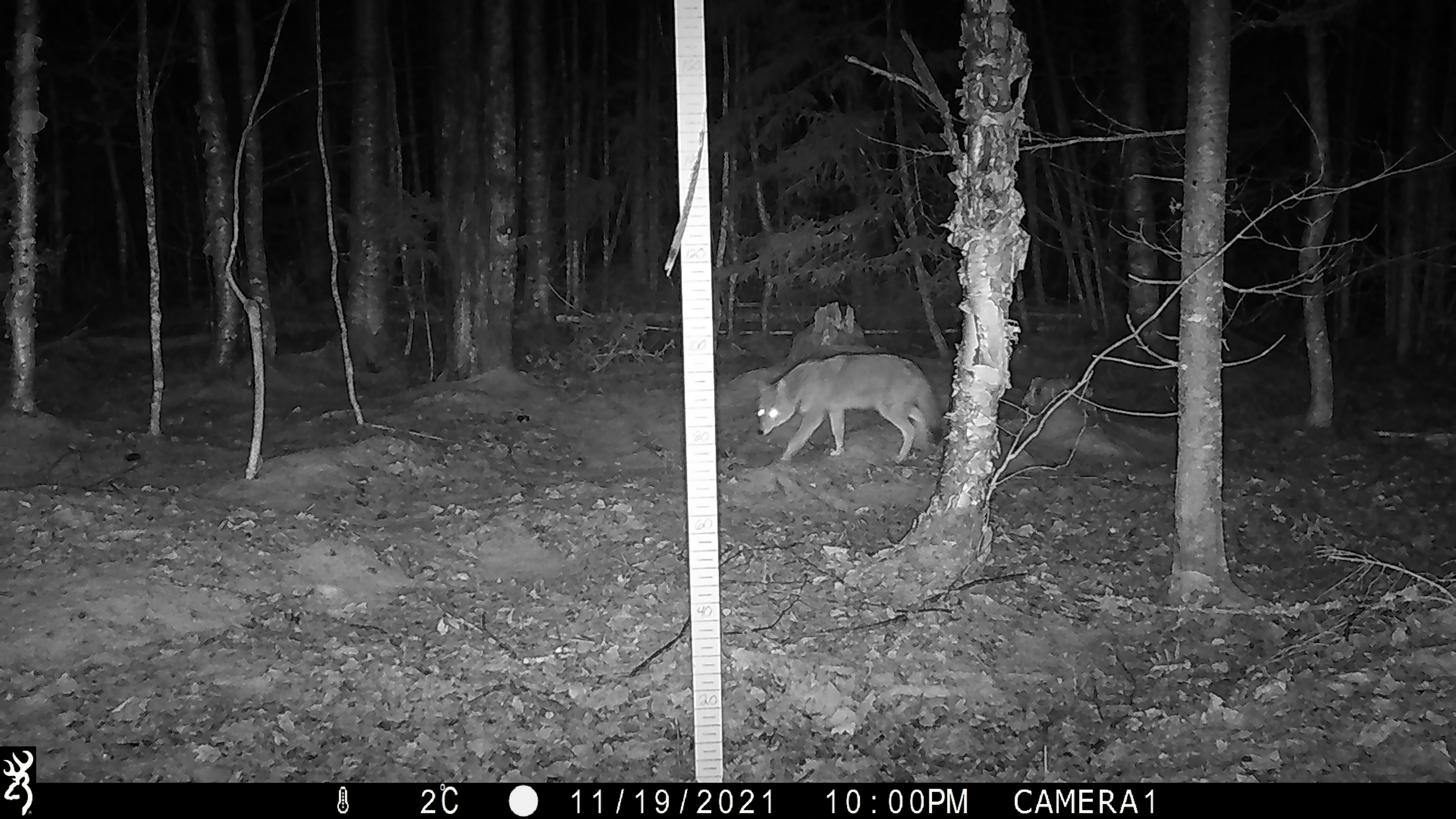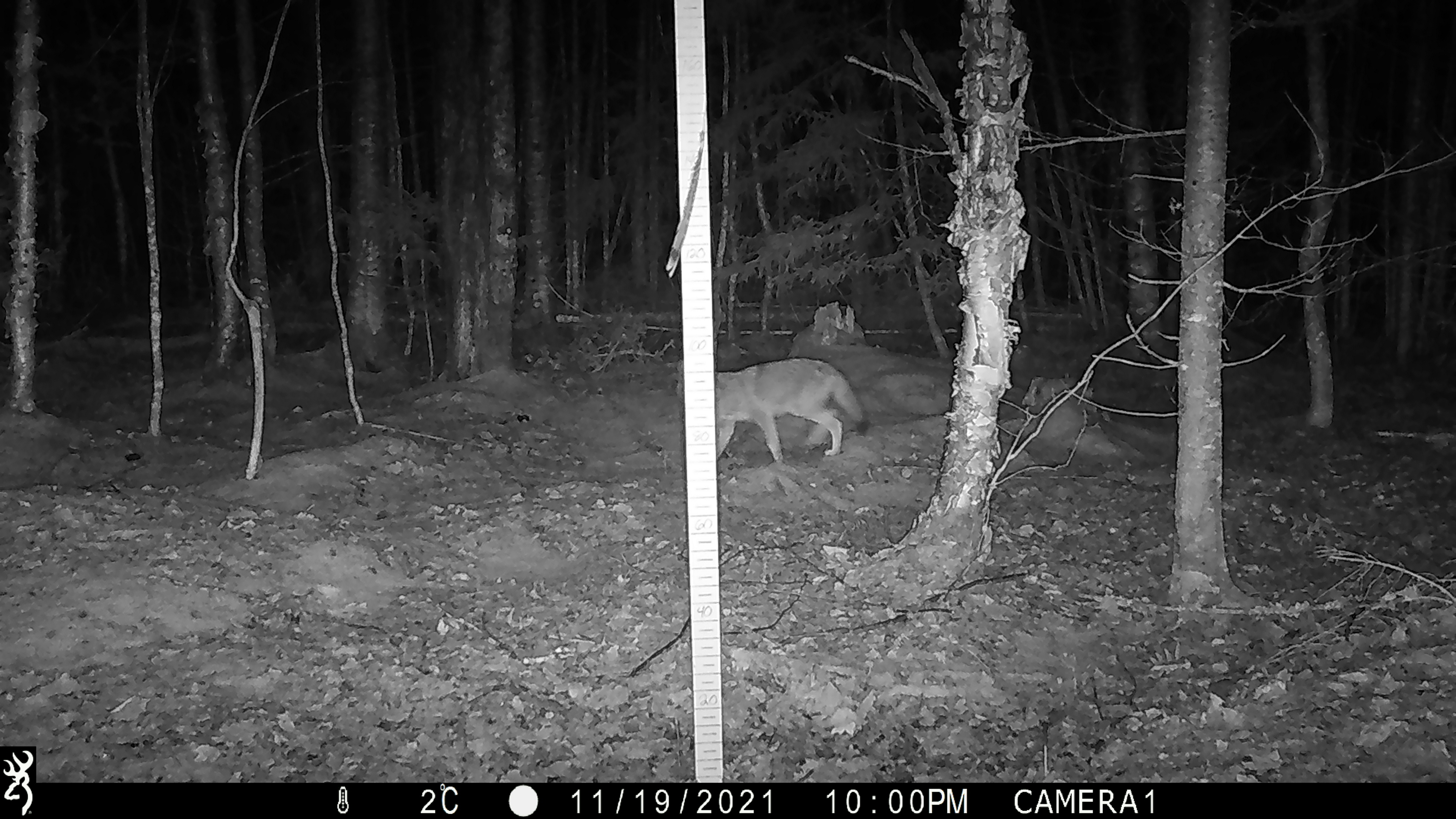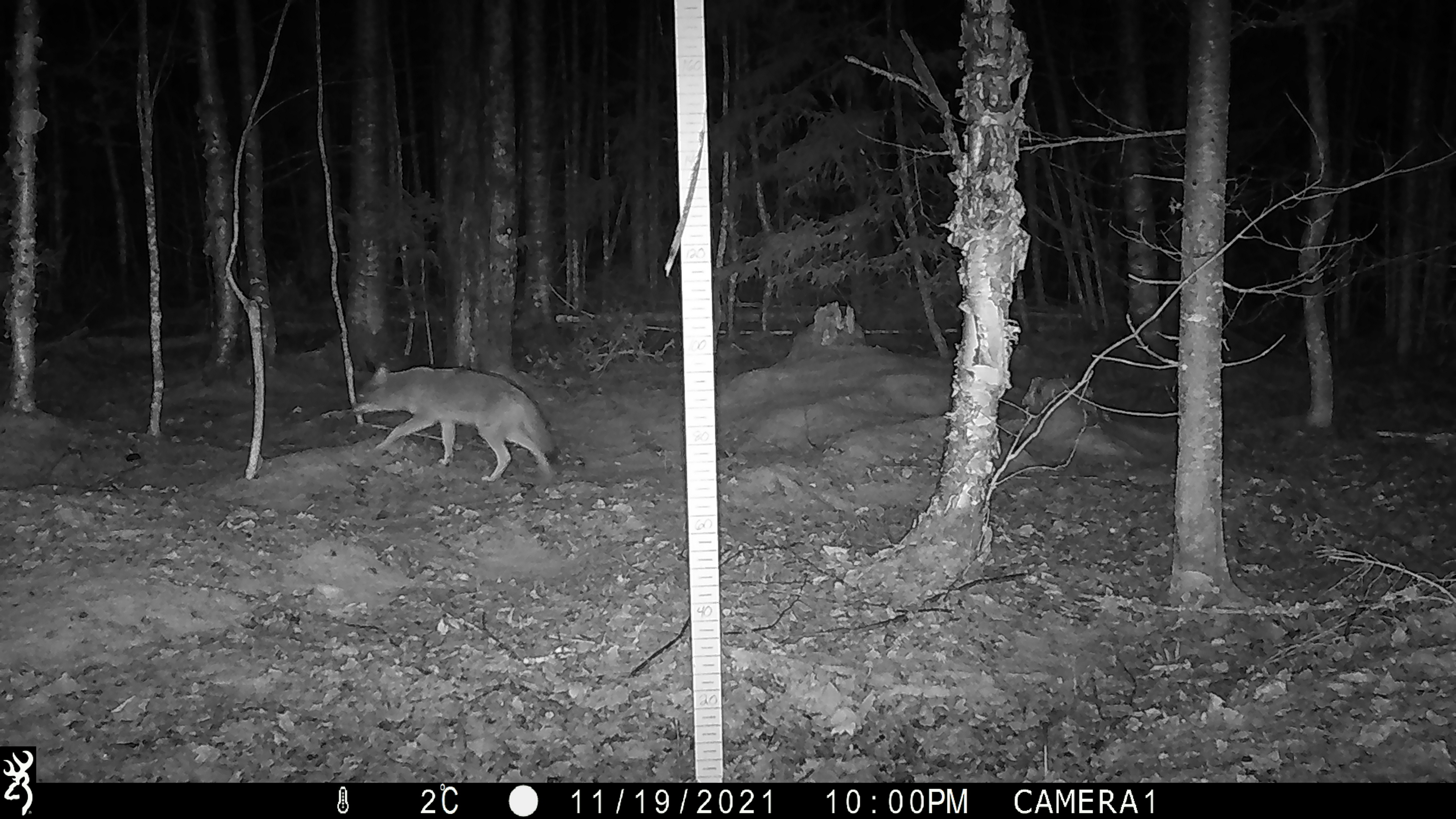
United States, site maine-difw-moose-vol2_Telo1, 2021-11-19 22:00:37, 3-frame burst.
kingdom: Animalia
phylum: Chordata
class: Mammalia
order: Carnivora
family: Canidae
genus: Canis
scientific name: Canis latrans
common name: coyote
Coyote (Canis latrans).